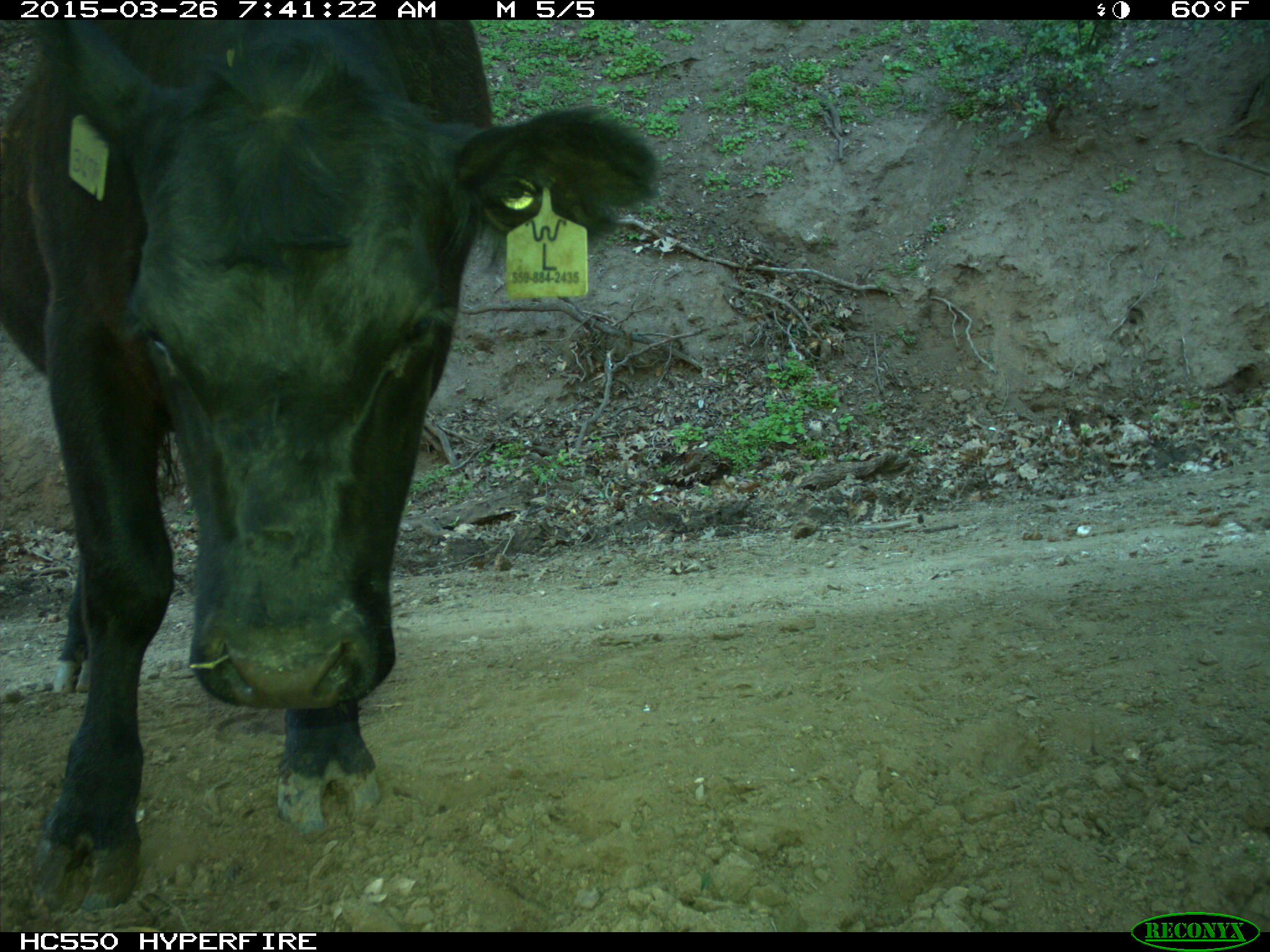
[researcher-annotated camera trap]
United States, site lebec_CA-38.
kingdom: Animalia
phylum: Chordata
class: Mammalia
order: Artiodactyla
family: Bovidae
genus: Bos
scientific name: Bos taurus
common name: domestic cow